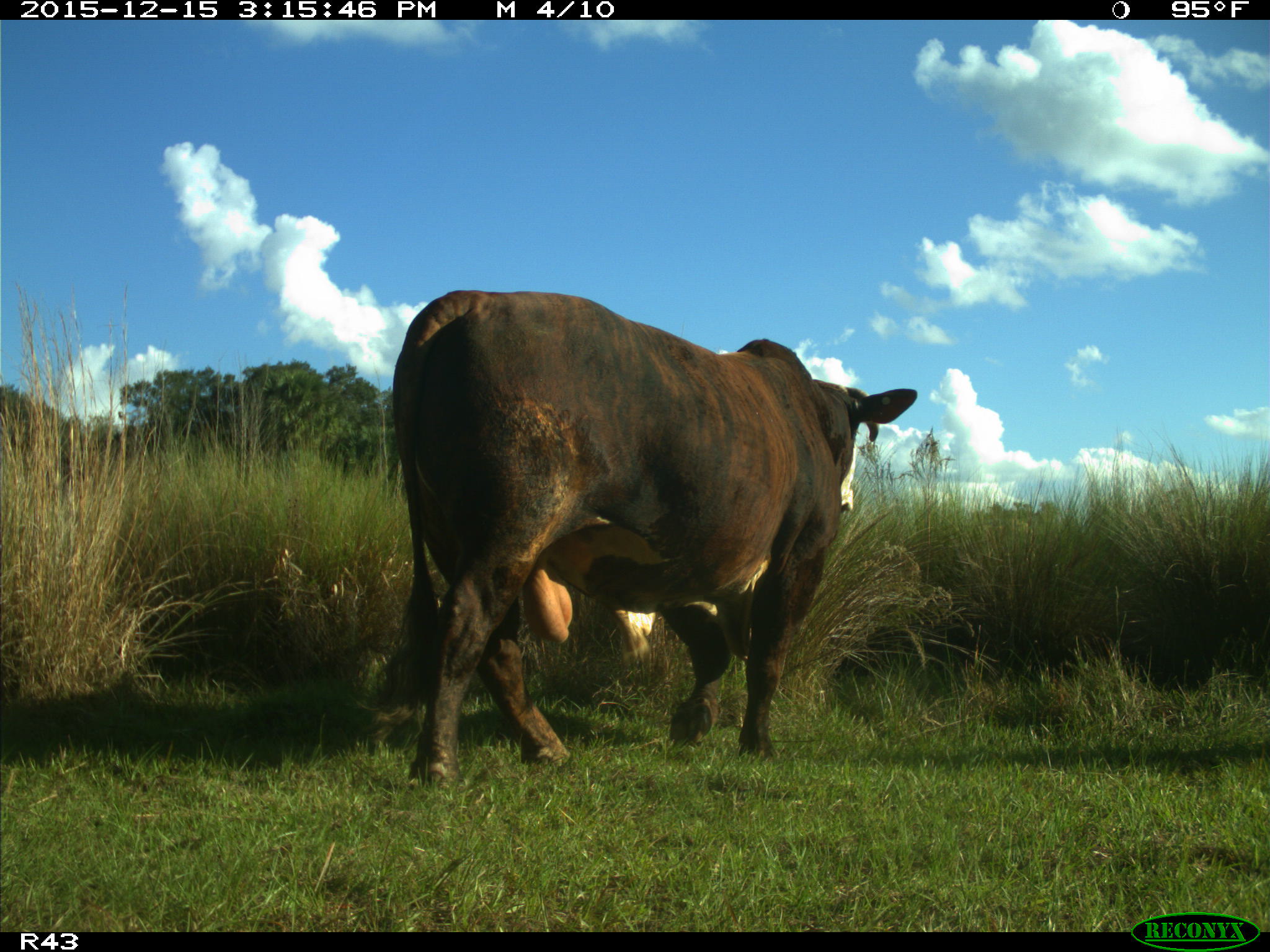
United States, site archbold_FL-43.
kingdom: Animalia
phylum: Chordata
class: Mammalia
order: Artiodactyla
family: Bovidae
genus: Bos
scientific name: Bos taurus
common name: domestic cow